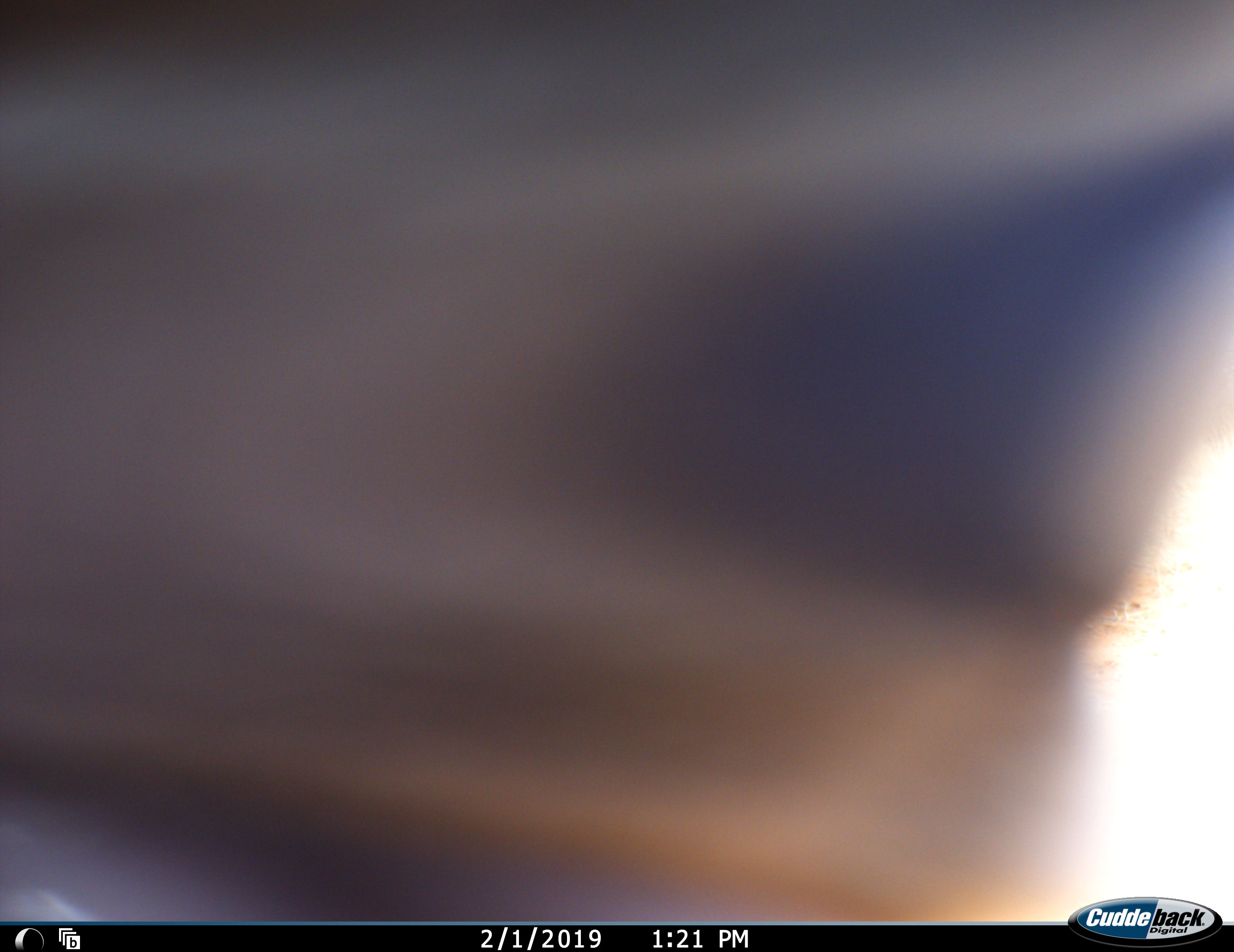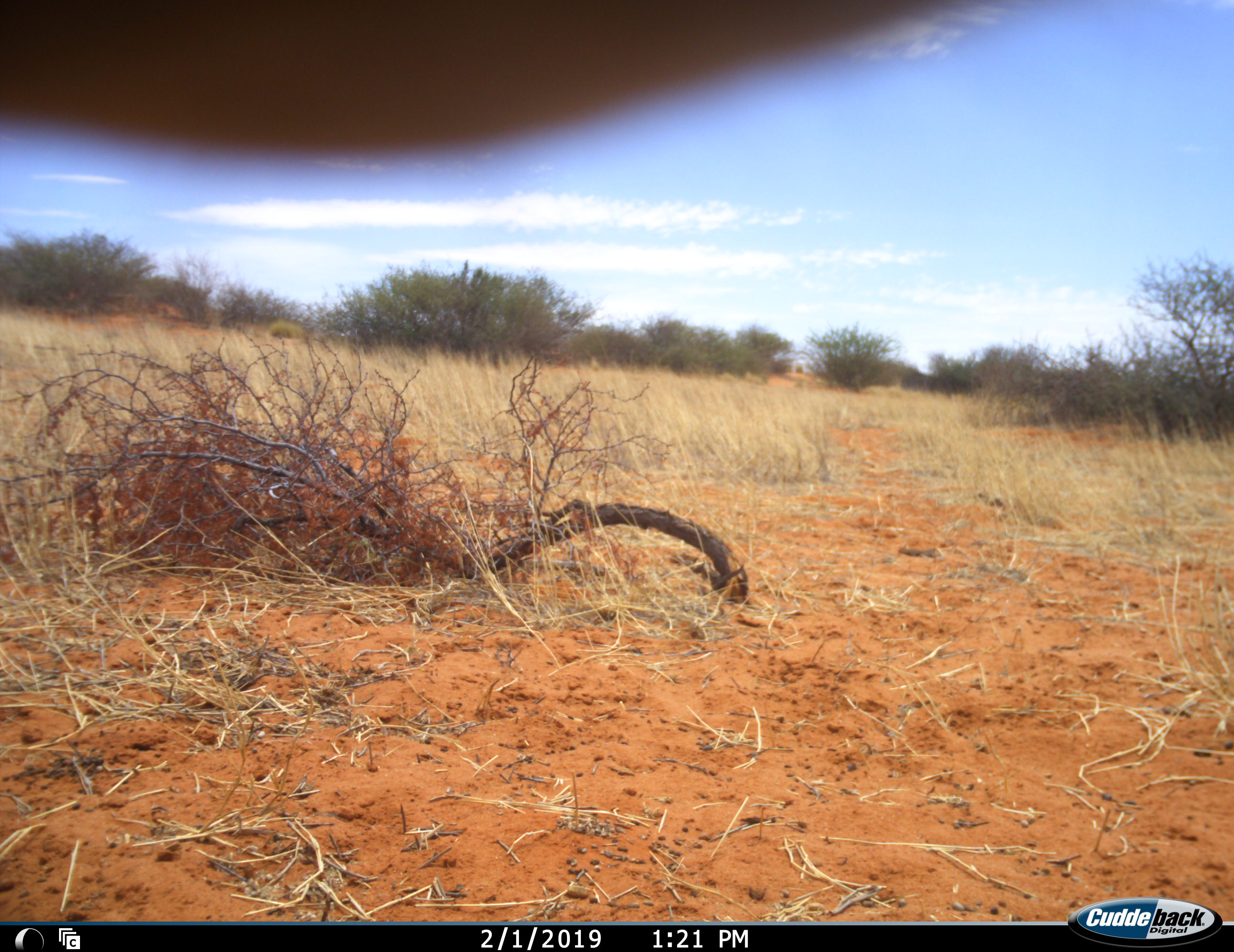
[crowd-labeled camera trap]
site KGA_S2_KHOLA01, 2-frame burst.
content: unidentified animal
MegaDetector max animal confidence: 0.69